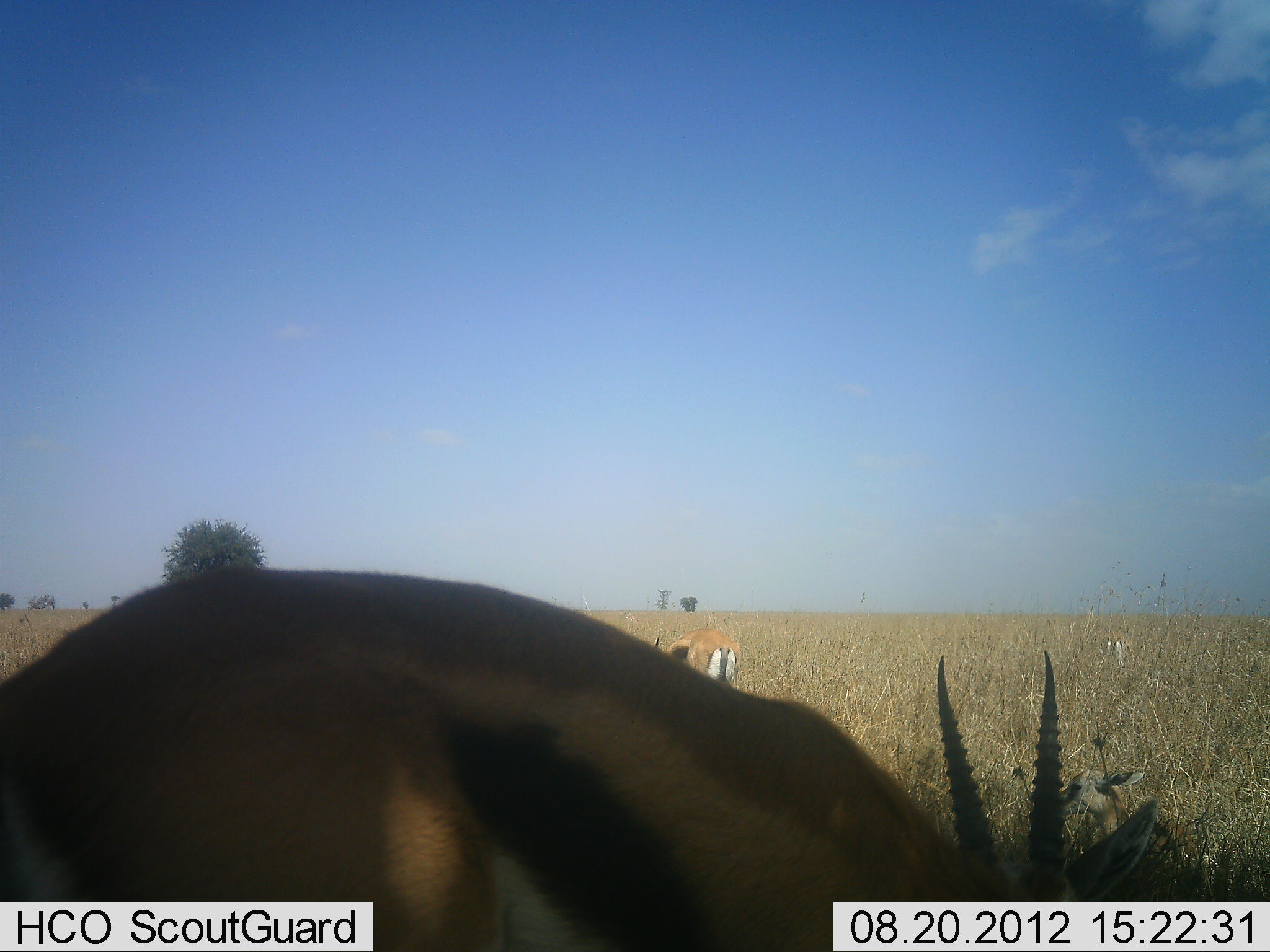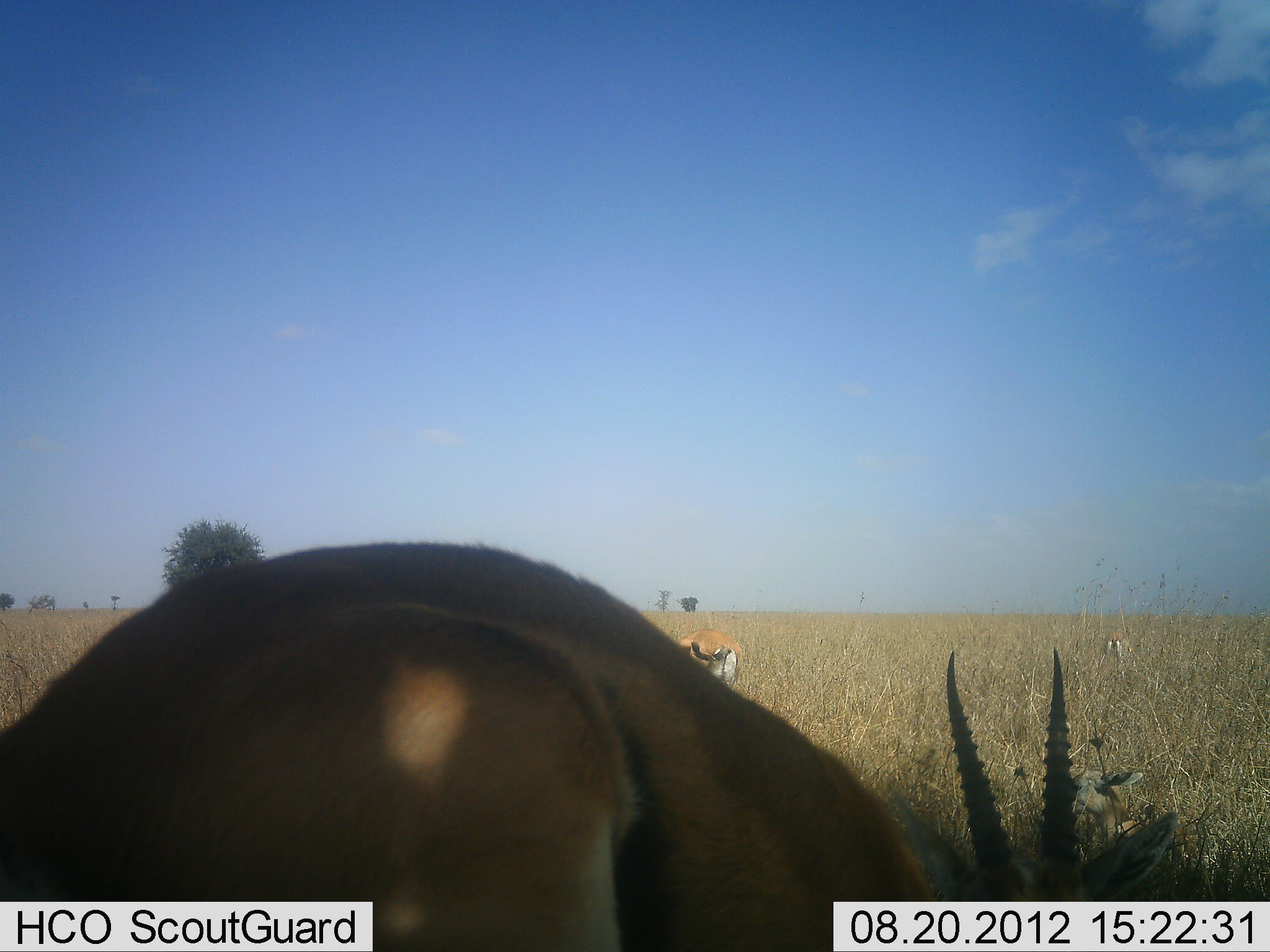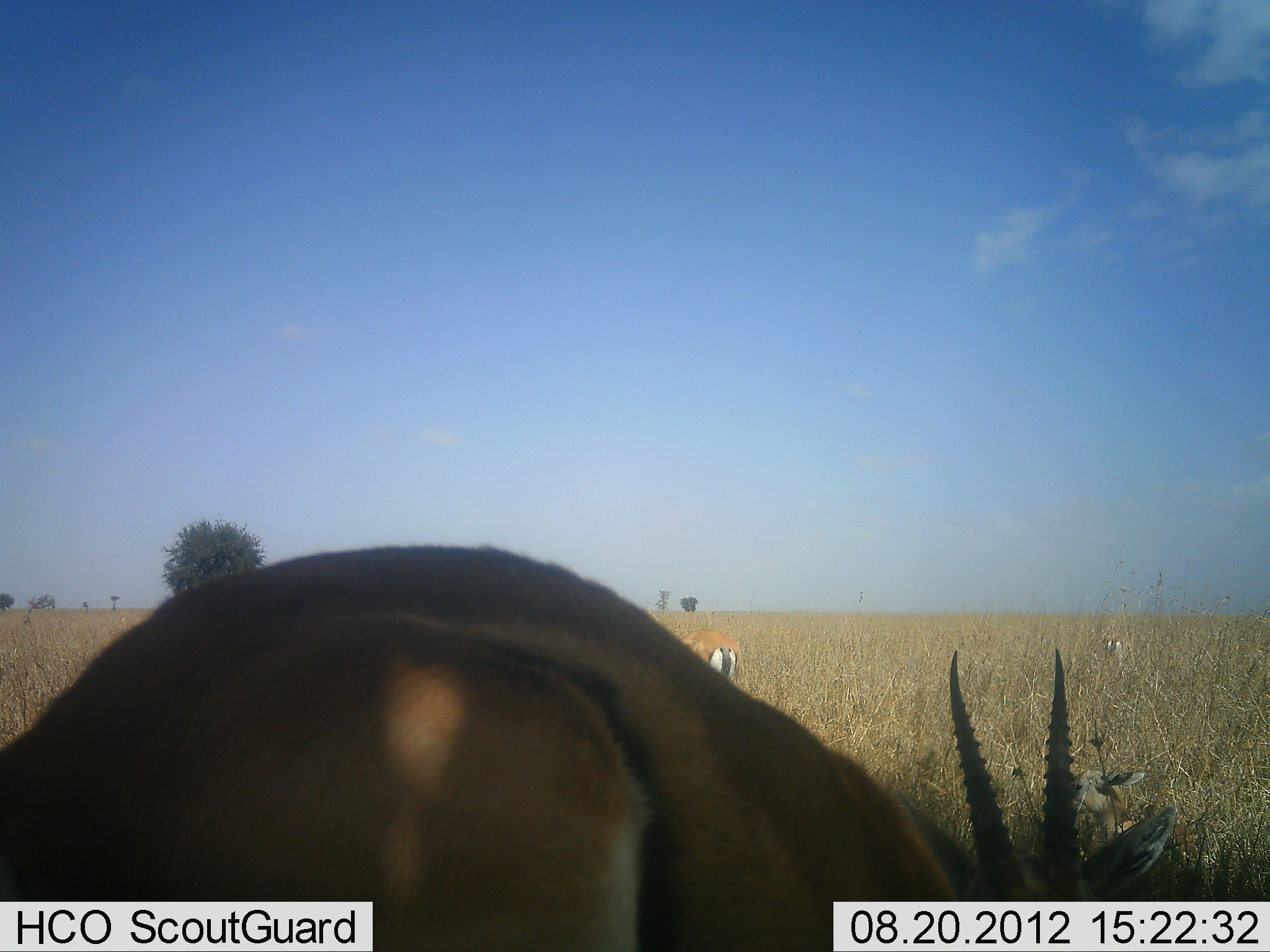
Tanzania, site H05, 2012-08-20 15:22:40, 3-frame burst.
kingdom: Animalia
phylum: Chordata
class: Mammalia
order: Artiodactyla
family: Bovidae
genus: Eudorcas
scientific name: Eudorcas thomsonii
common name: thomson's gazelle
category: gazellethomsons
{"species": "gazellethomsons (thomson's gazelle) (Eudorcas thomsonii)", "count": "3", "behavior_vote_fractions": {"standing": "30%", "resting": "10%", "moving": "0%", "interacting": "0%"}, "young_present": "20%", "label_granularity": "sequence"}